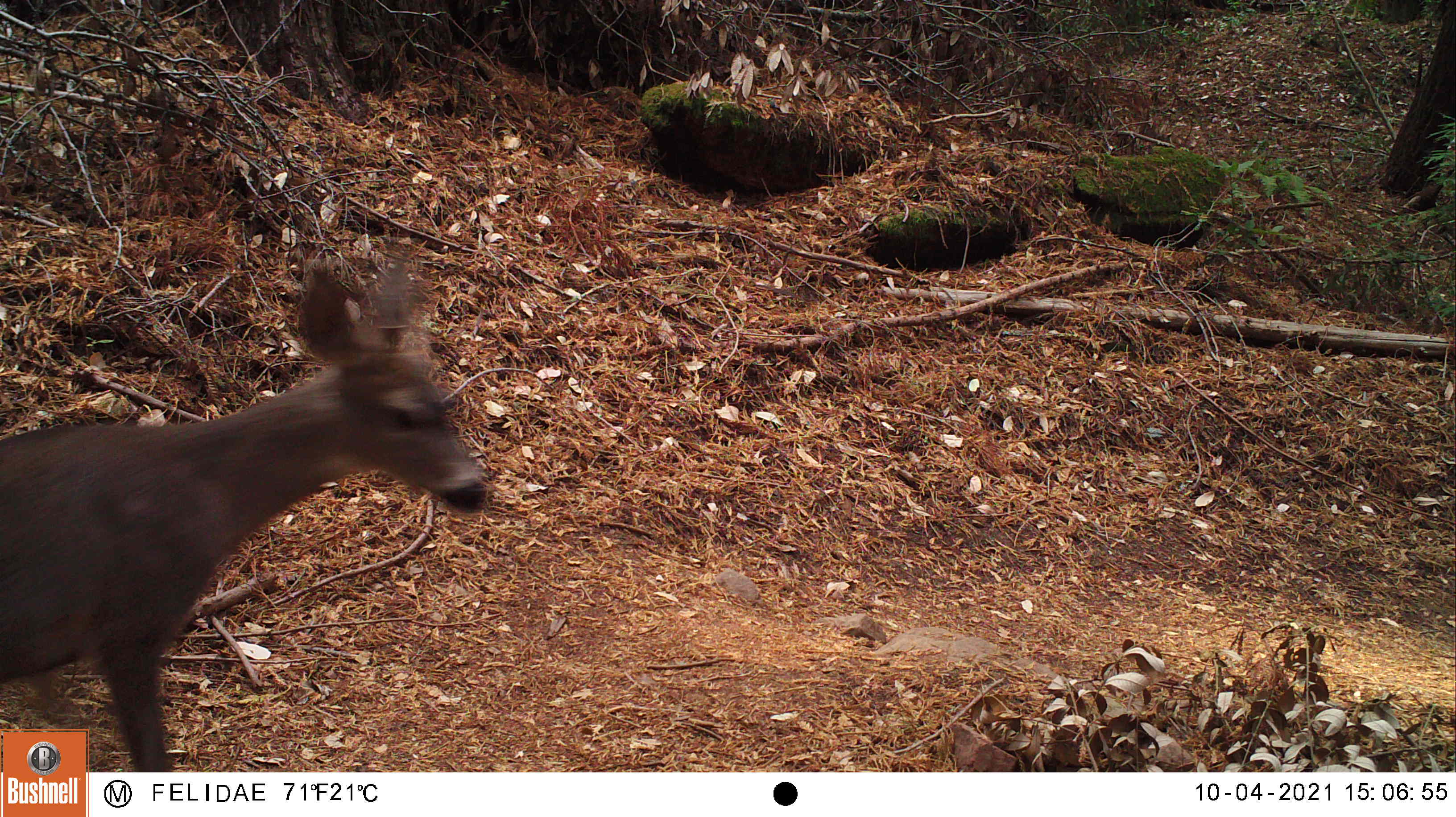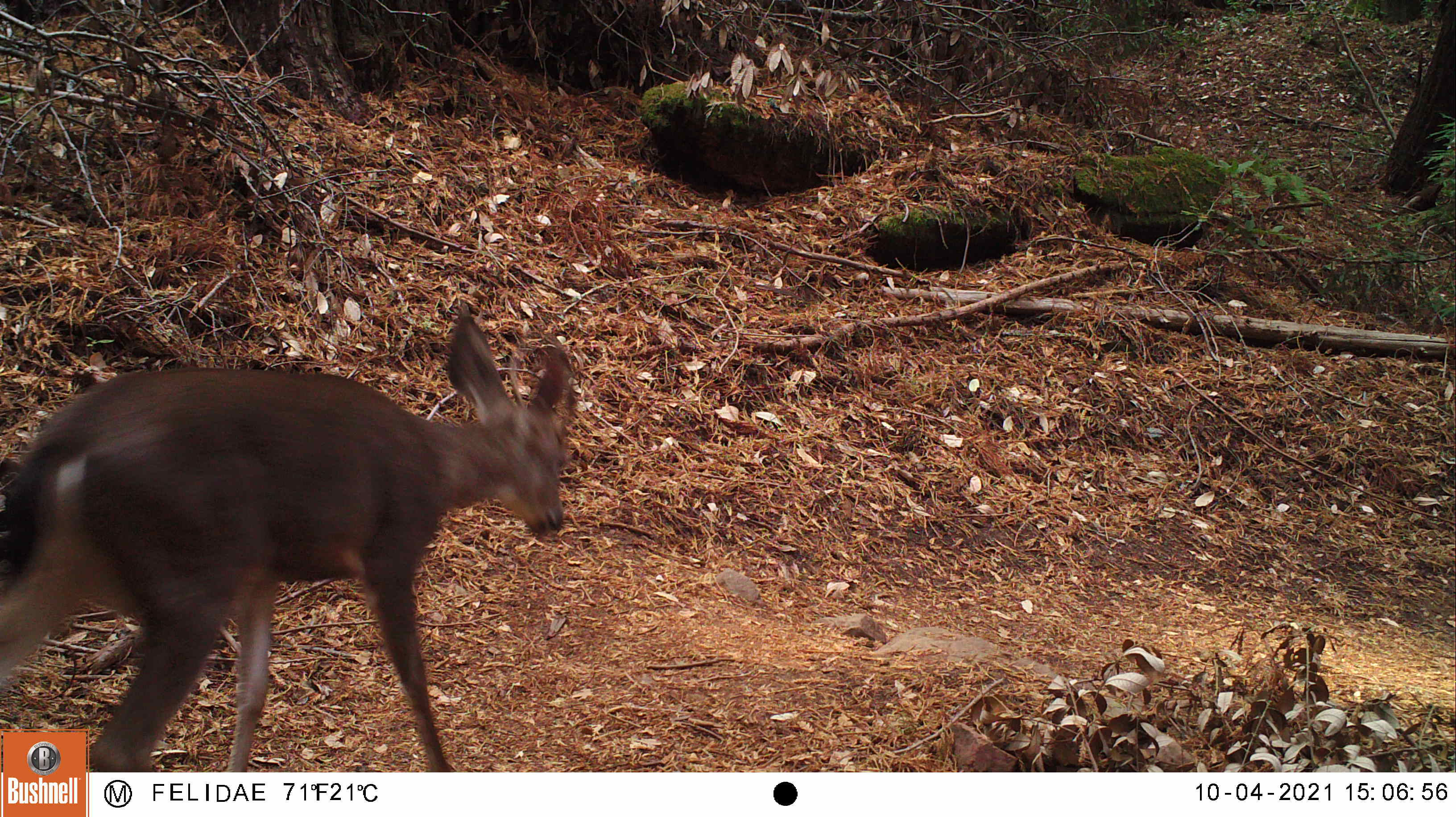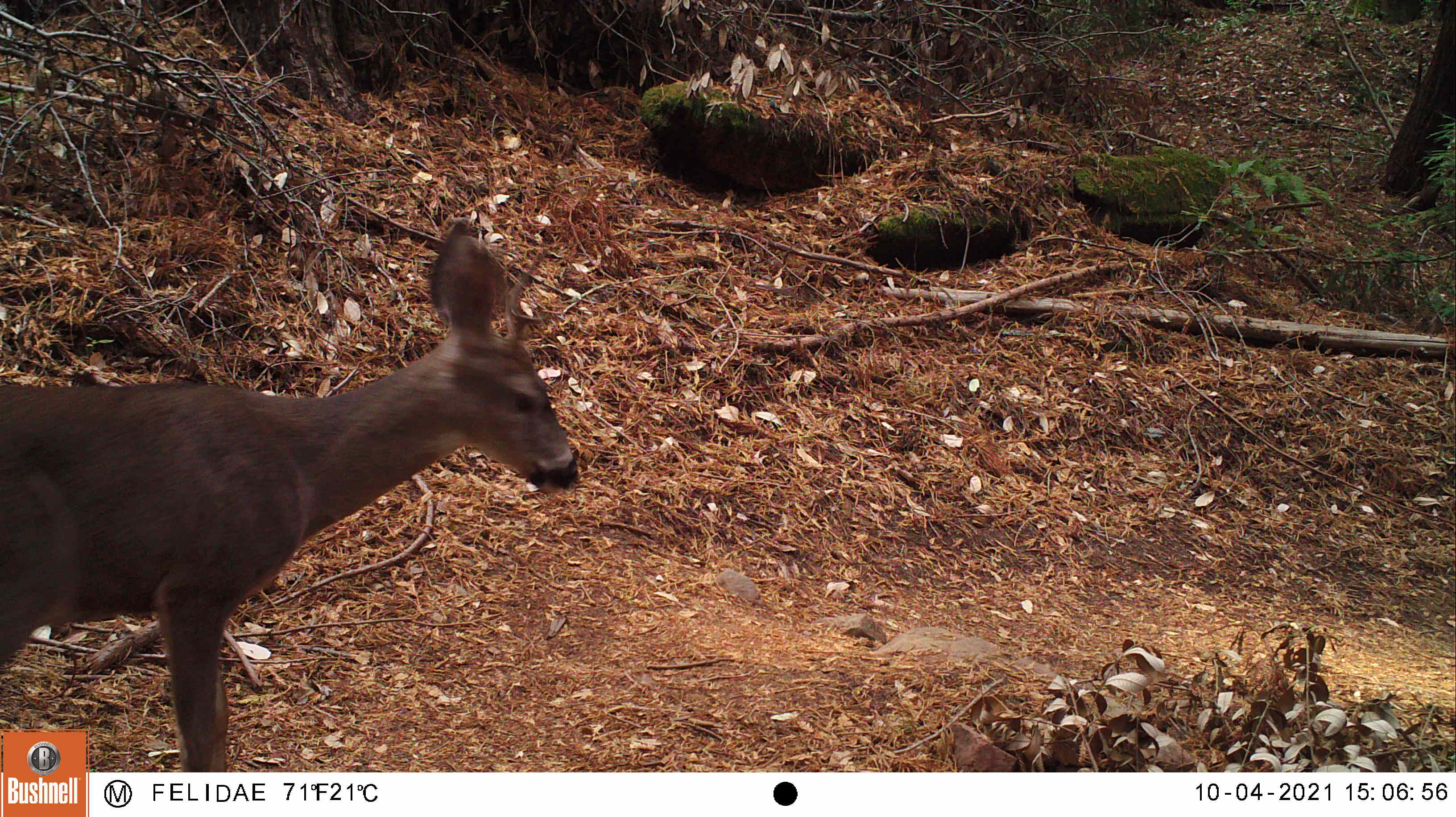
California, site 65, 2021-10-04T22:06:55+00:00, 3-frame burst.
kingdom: Animalia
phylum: Chordata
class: Mammalia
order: Artiodactyla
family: Cervidae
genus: Odocoileus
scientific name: Odocoileus hemionus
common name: mule deer